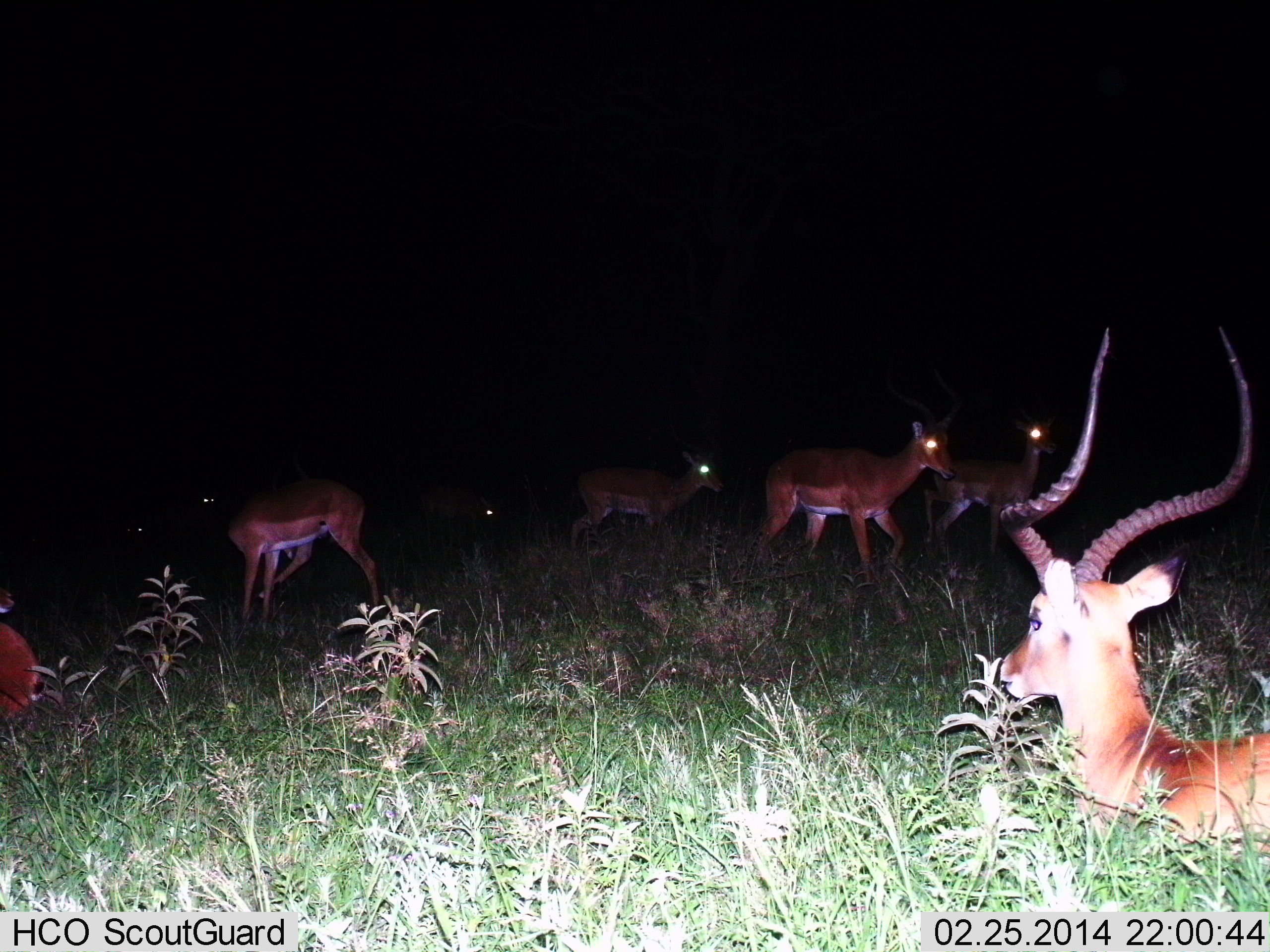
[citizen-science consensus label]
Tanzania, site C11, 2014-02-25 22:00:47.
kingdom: Animalia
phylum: Chordata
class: Mammalia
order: Artiodactyla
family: Bovidae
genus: Aepyceros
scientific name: Aepyceros melampus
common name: impala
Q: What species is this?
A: Impala (Aepyceros melampus).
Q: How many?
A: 7.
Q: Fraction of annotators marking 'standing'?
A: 70%.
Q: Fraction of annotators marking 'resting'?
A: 90%.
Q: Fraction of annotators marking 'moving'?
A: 60%.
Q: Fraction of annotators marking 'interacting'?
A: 0%.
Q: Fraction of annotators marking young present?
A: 0%.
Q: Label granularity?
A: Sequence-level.